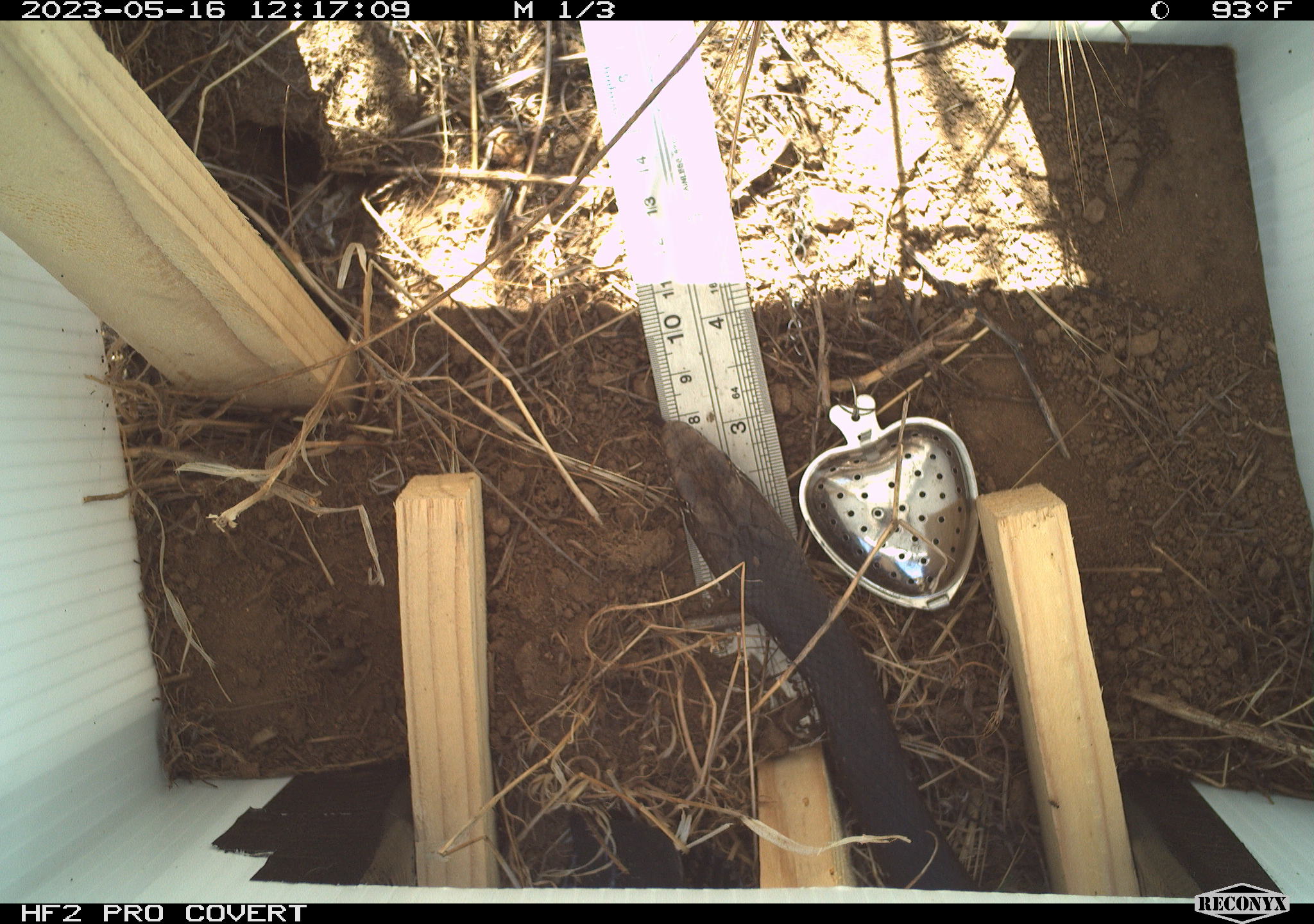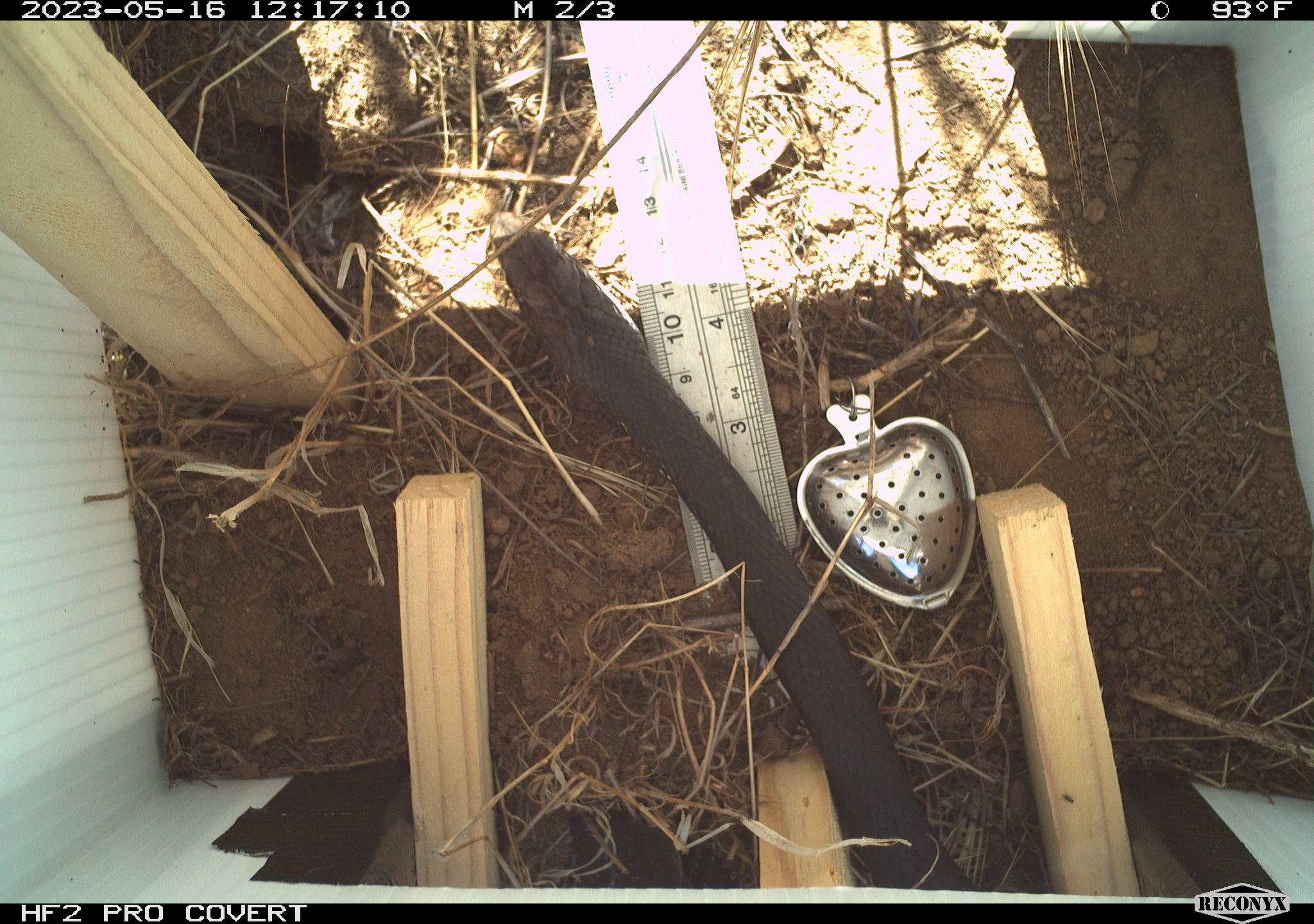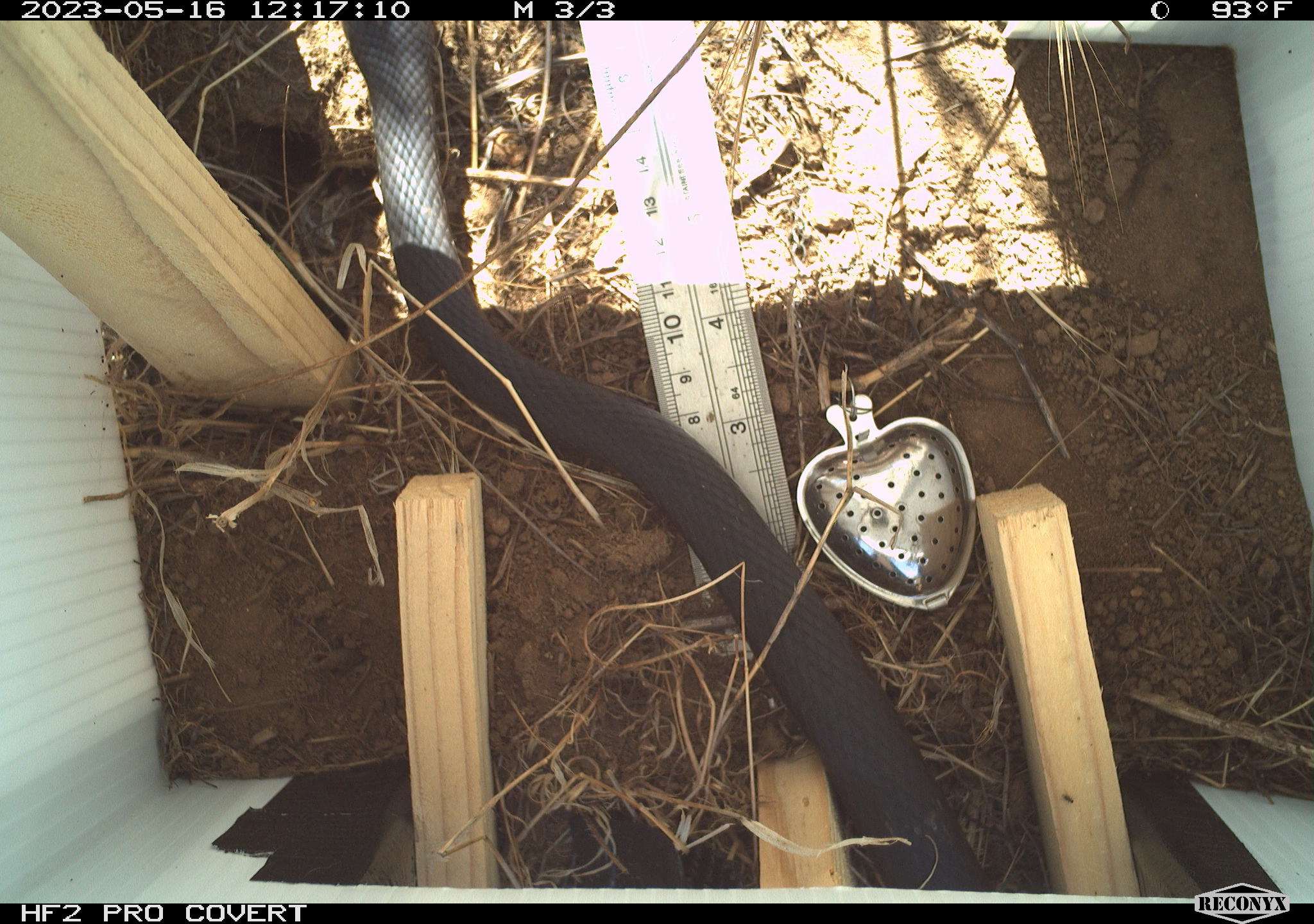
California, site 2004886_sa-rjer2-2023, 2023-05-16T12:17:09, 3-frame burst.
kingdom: Animalia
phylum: Chordata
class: Reptilia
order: Squamata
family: Colubridae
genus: Masticophis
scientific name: Masticophis fuliginosus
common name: baja california coachwhip